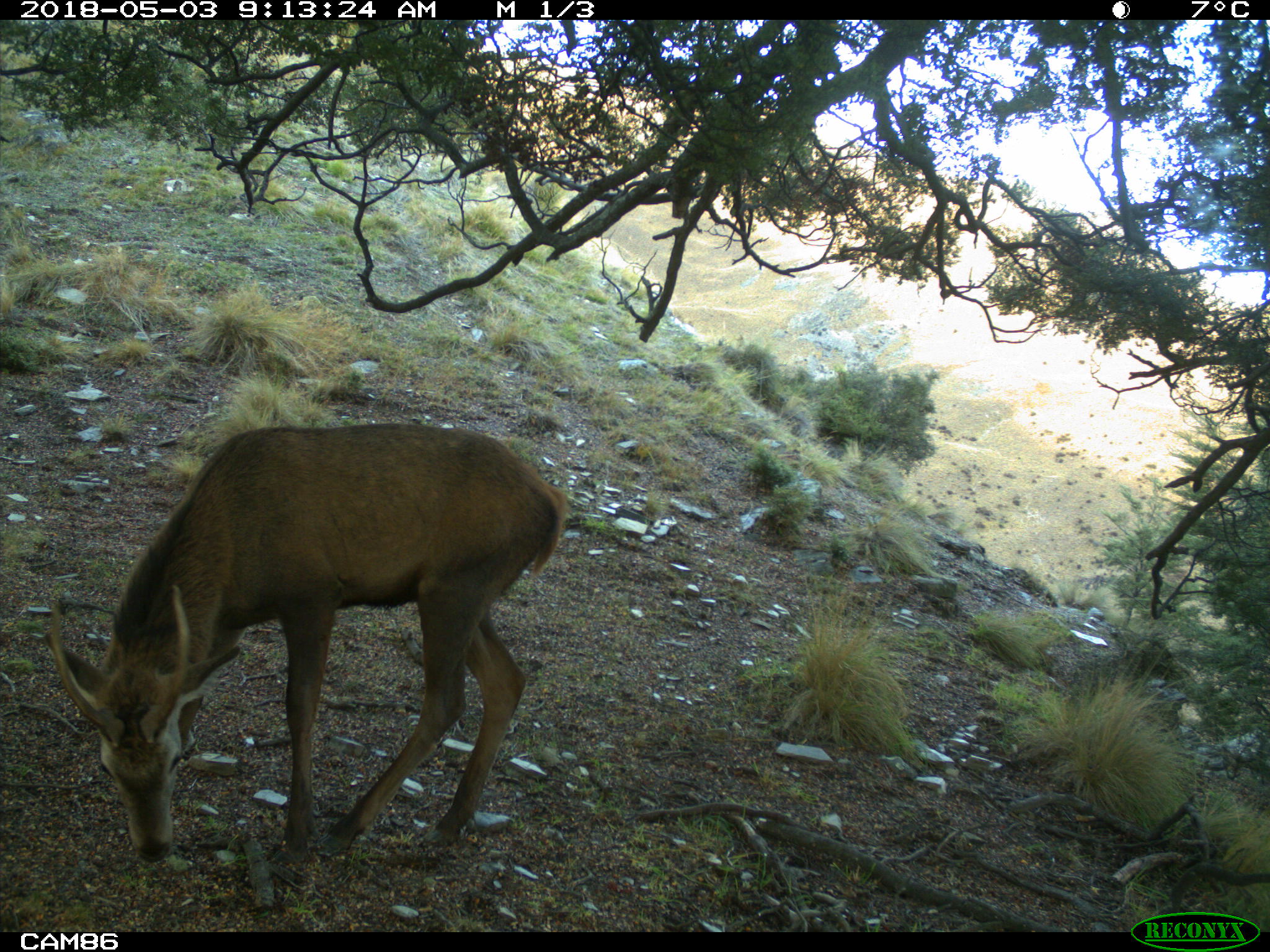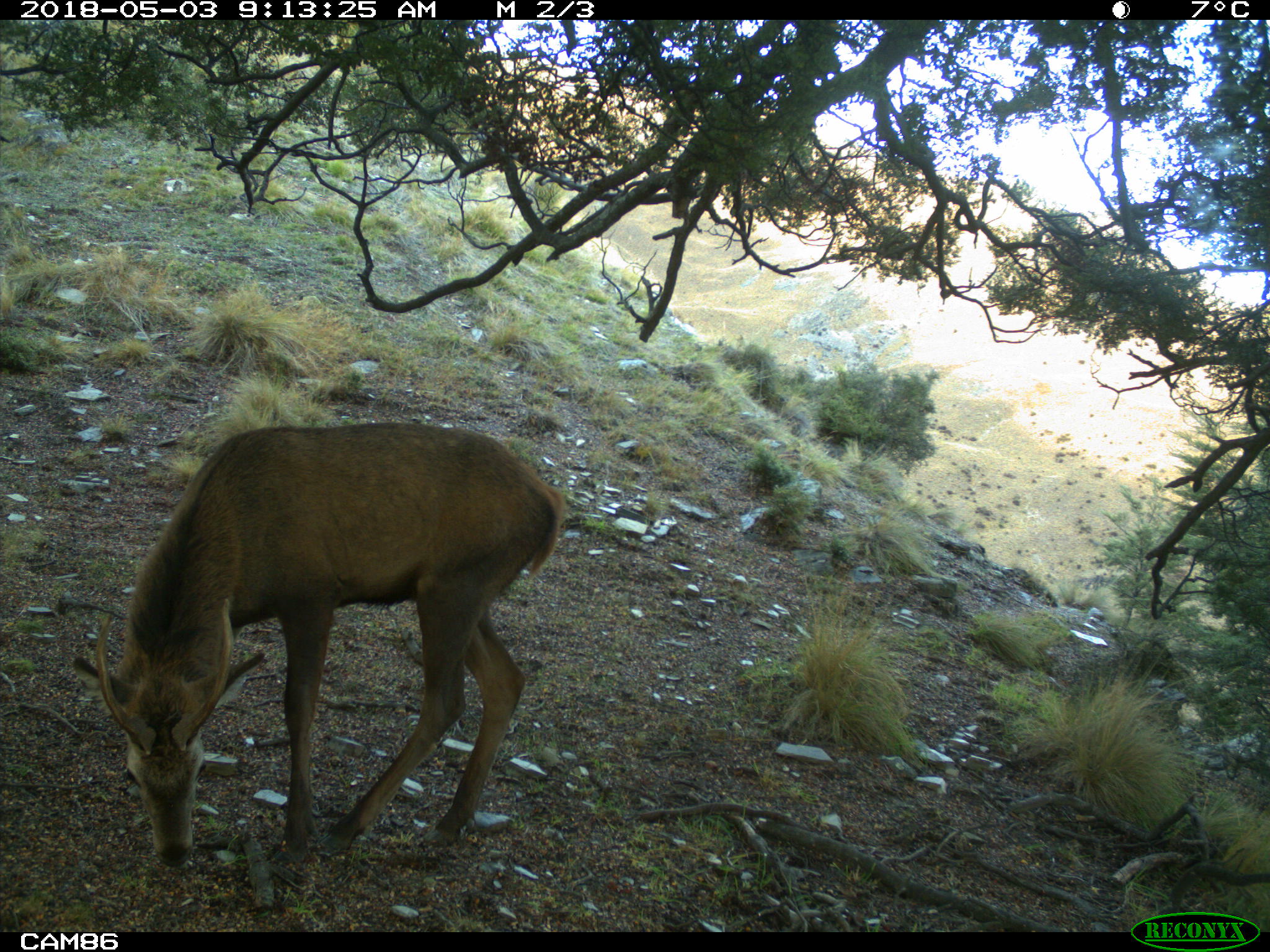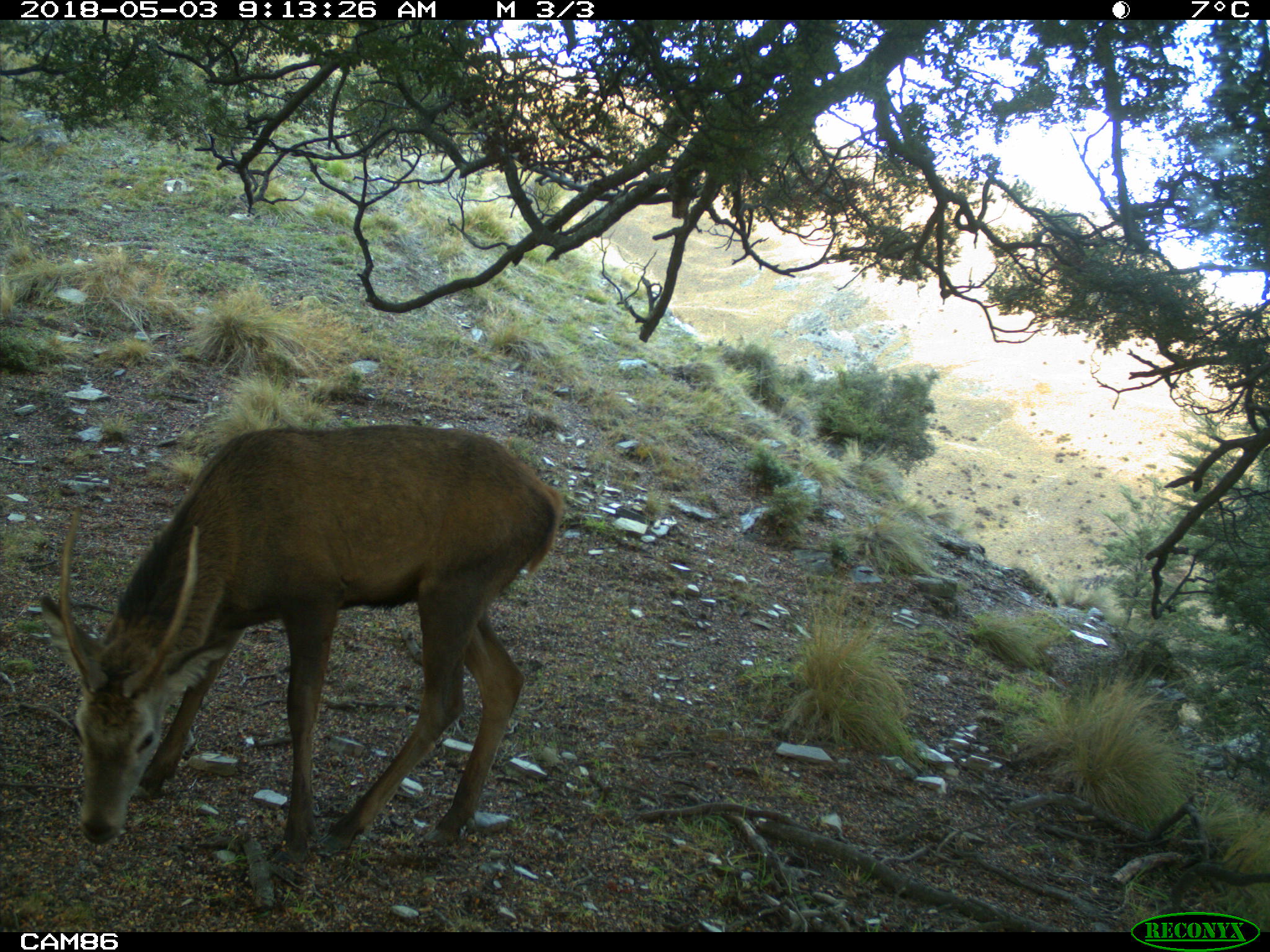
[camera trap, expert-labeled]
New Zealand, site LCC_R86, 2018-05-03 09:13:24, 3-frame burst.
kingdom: Animalia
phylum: Chordata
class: Mammalia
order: Artiodactyla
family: Cervidae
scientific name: Cervidae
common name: deer